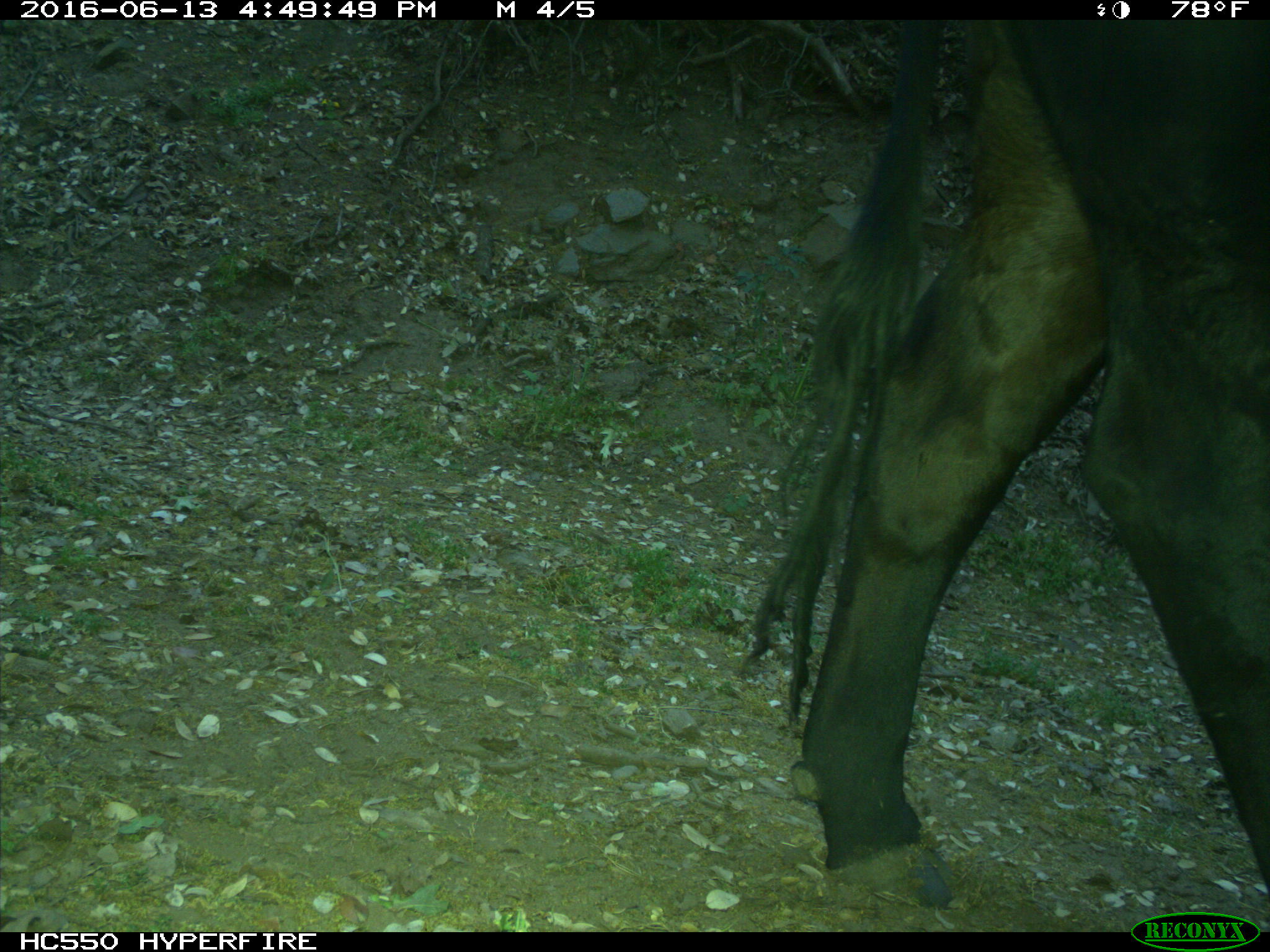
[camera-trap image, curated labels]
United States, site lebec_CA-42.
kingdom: Animalia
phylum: Chordata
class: Mammalia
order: Artiodactyla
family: Bovidae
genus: Bos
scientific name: Bos taurus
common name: domestic cow